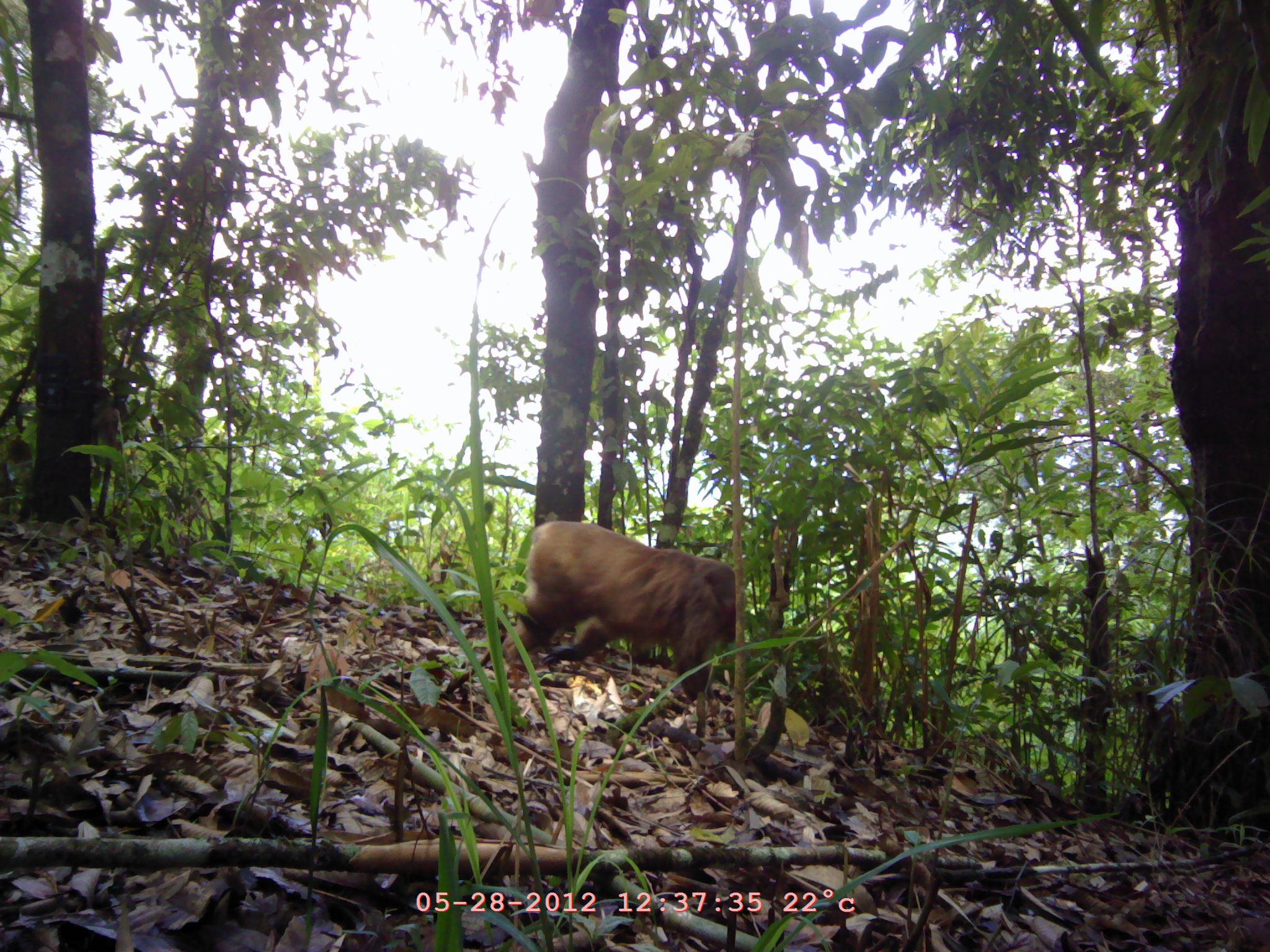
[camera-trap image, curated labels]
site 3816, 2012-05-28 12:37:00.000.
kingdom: Animalia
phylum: Chordata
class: Mammalia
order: Primates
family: Cercopithecidae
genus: Macaca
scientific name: Macaca arctoides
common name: stump-tailed macaque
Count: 1.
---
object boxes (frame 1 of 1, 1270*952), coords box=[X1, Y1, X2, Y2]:
macaca arctoides: box=[502, 519, 736, 702]